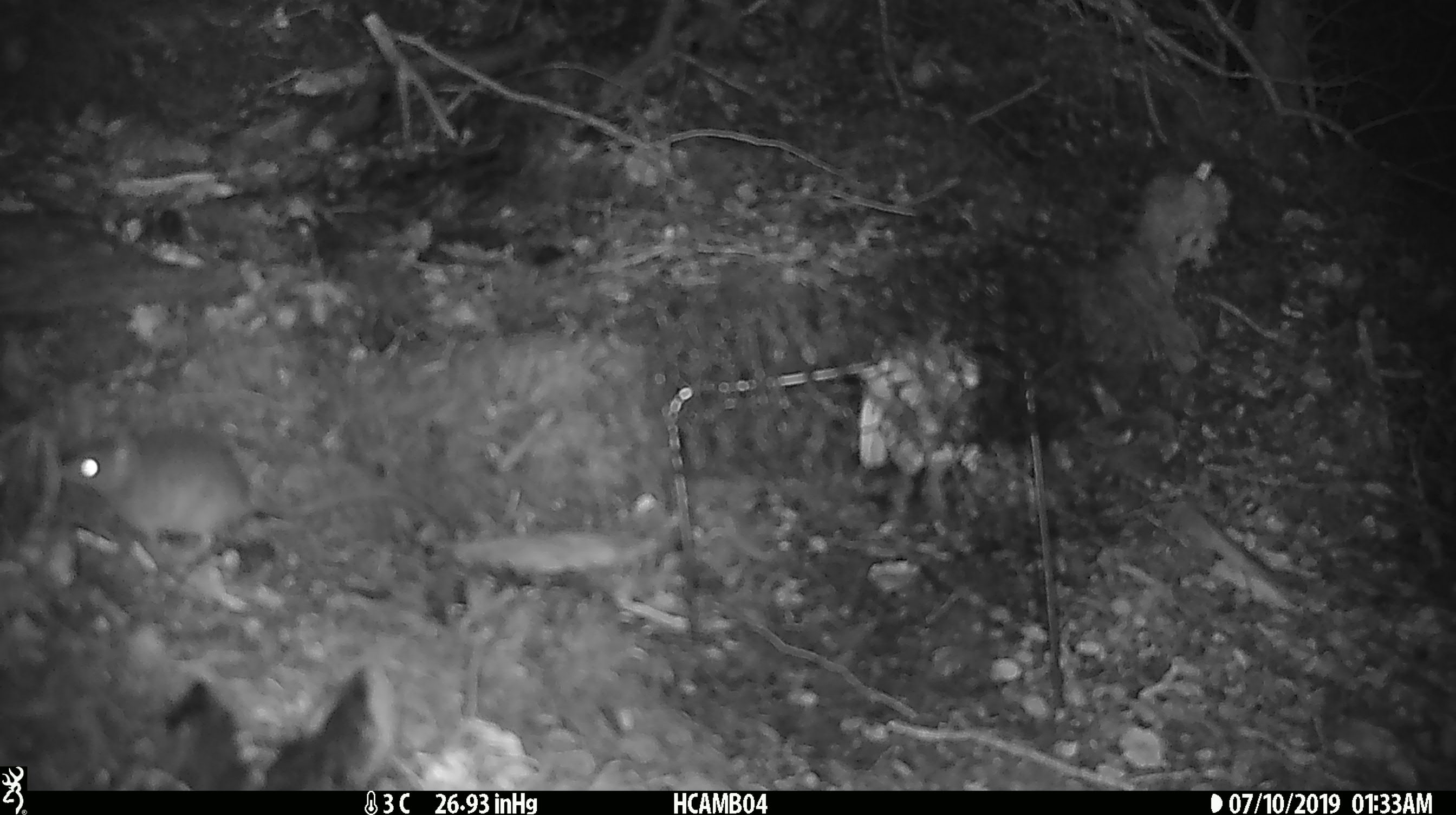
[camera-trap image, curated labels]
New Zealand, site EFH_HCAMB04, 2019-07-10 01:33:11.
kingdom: Animalia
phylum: Chordata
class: Mammalia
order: Rodentia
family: Muridae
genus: Mus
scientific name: Mus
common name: mouse